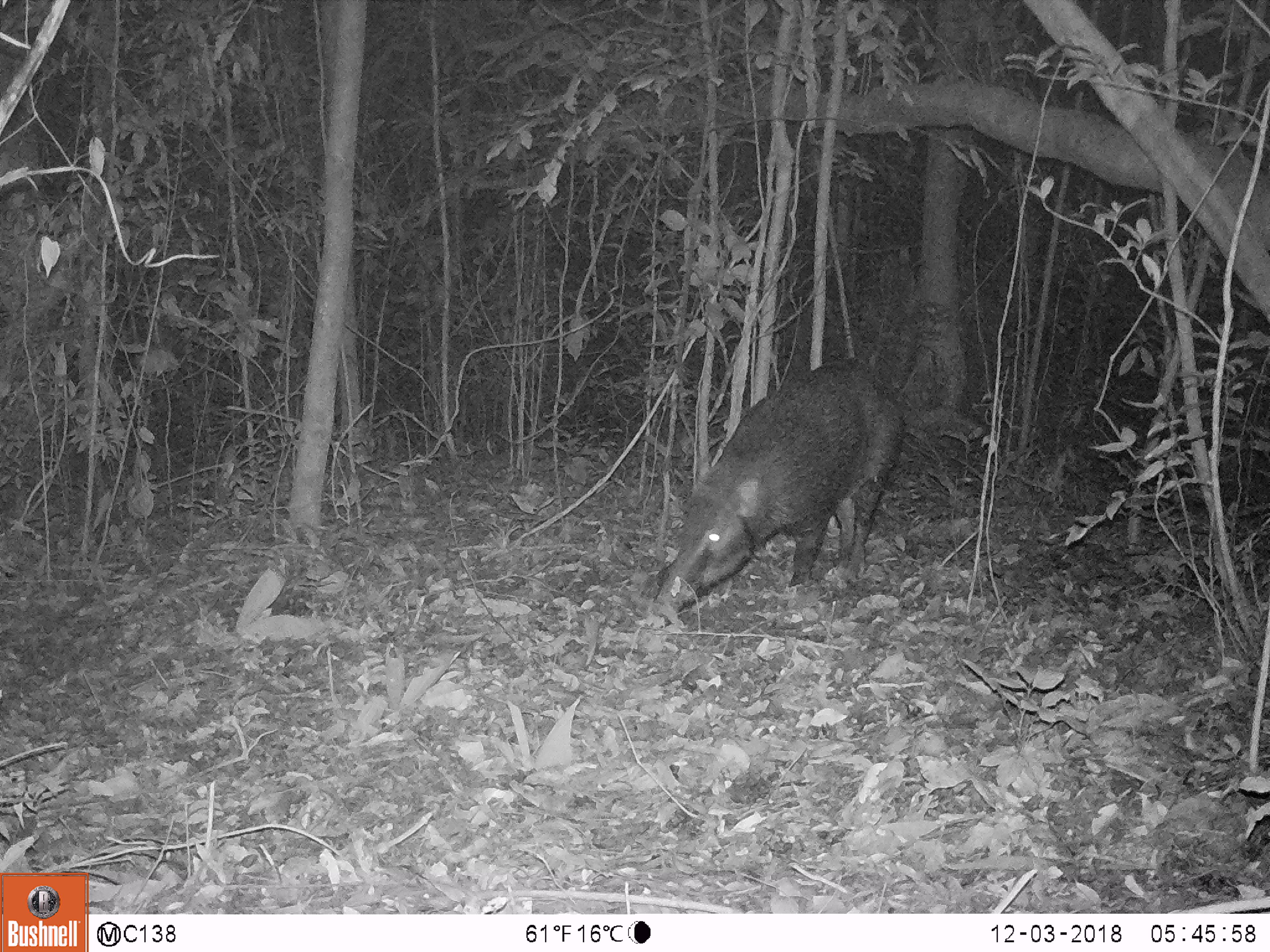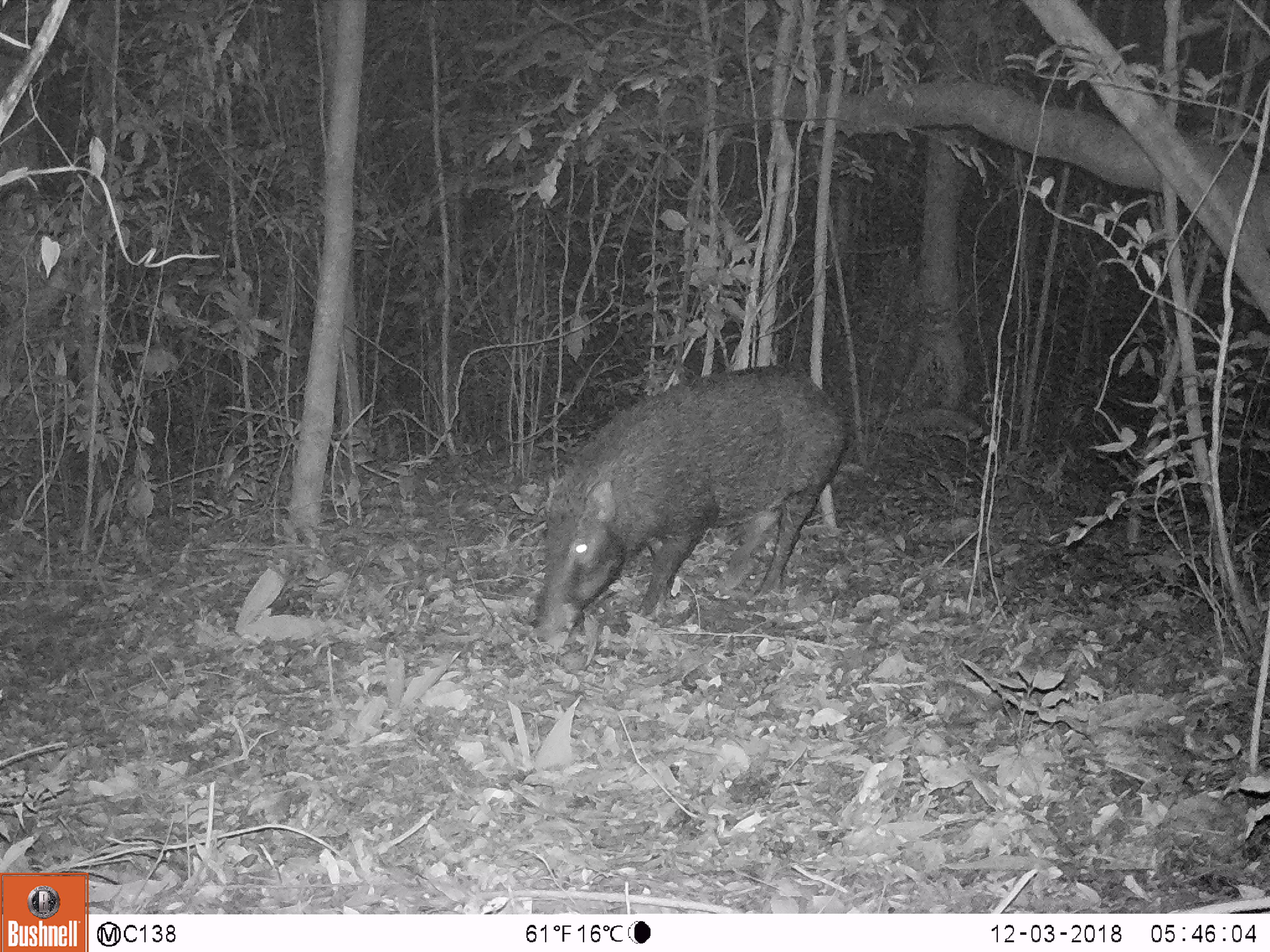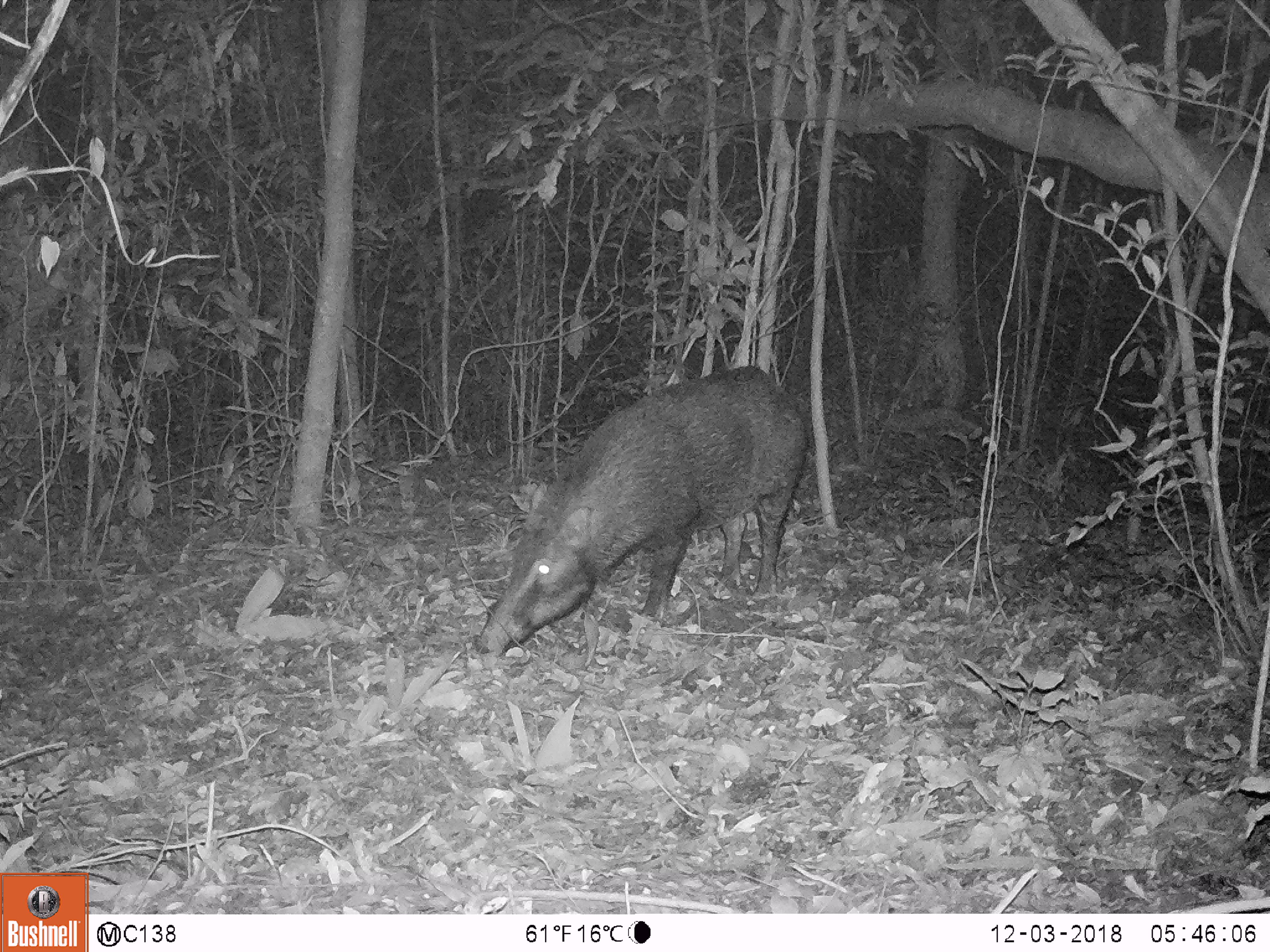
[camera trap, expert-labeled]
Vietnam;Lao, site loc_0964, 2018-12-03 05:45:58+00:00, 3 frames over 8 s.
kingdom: Animalia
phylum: Chordata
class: Mammalia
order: Artiodactyla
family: Suidae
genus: Sus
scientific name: Sus scrofa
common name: eurasian wild pig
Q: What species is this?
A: Eurasian wild pig (Sus scrofa).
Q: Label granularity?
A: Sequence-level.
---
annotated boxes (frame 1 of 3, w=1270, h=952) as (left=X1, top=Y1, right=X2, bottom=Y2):
eurasian wild pig: (left=649, top=355, right=906, bottom=623)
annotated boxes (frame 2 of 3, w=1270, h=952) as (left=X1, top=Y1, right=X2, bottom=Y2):
eurasian wild pig: (left=533, top=366, right=852, bottom=643)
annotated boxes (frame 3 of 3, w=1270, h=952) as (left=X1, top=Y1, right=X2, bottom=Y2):
eurasian wild pig: (left=476, top=365, right=804, bottom=657)